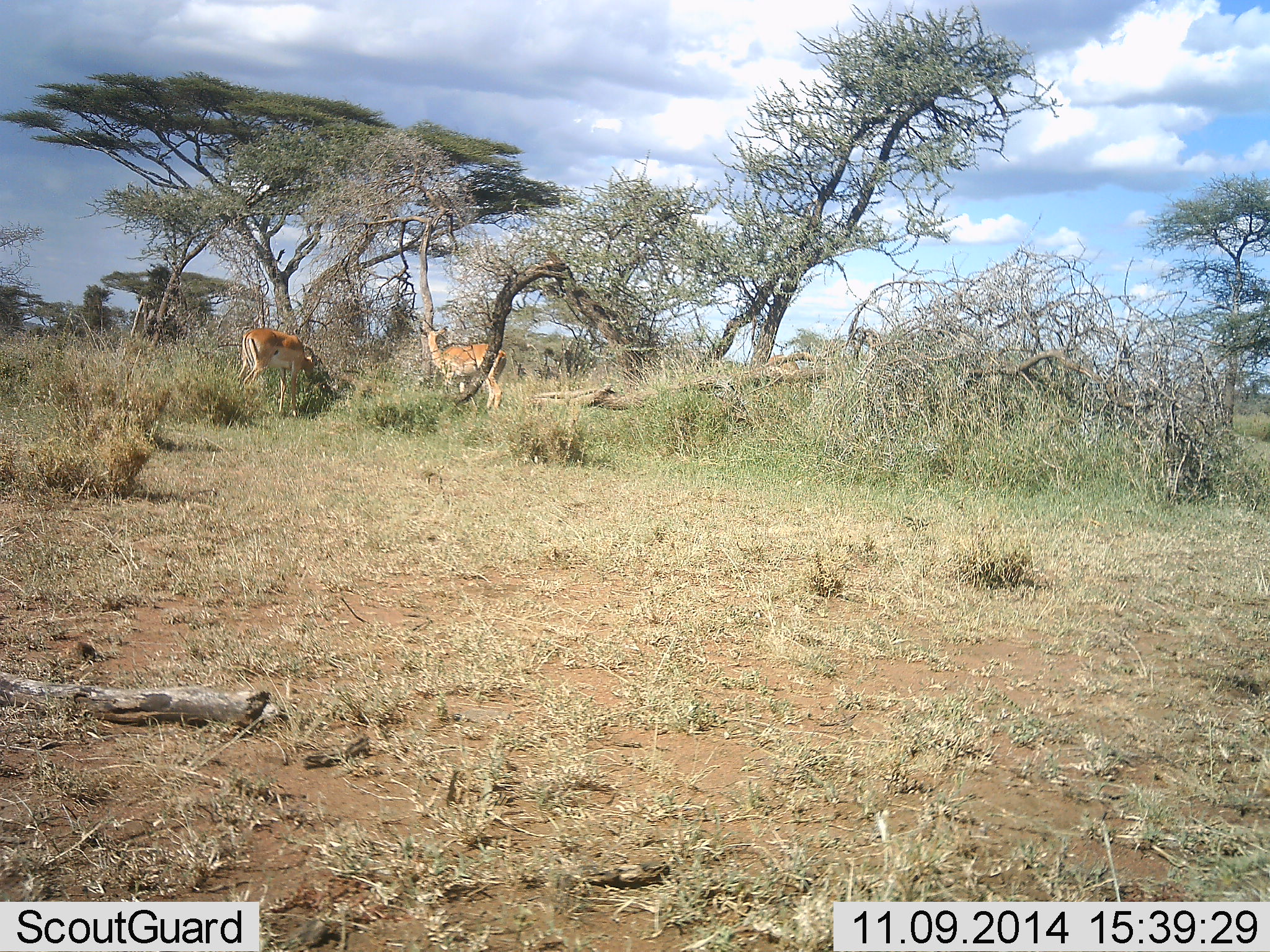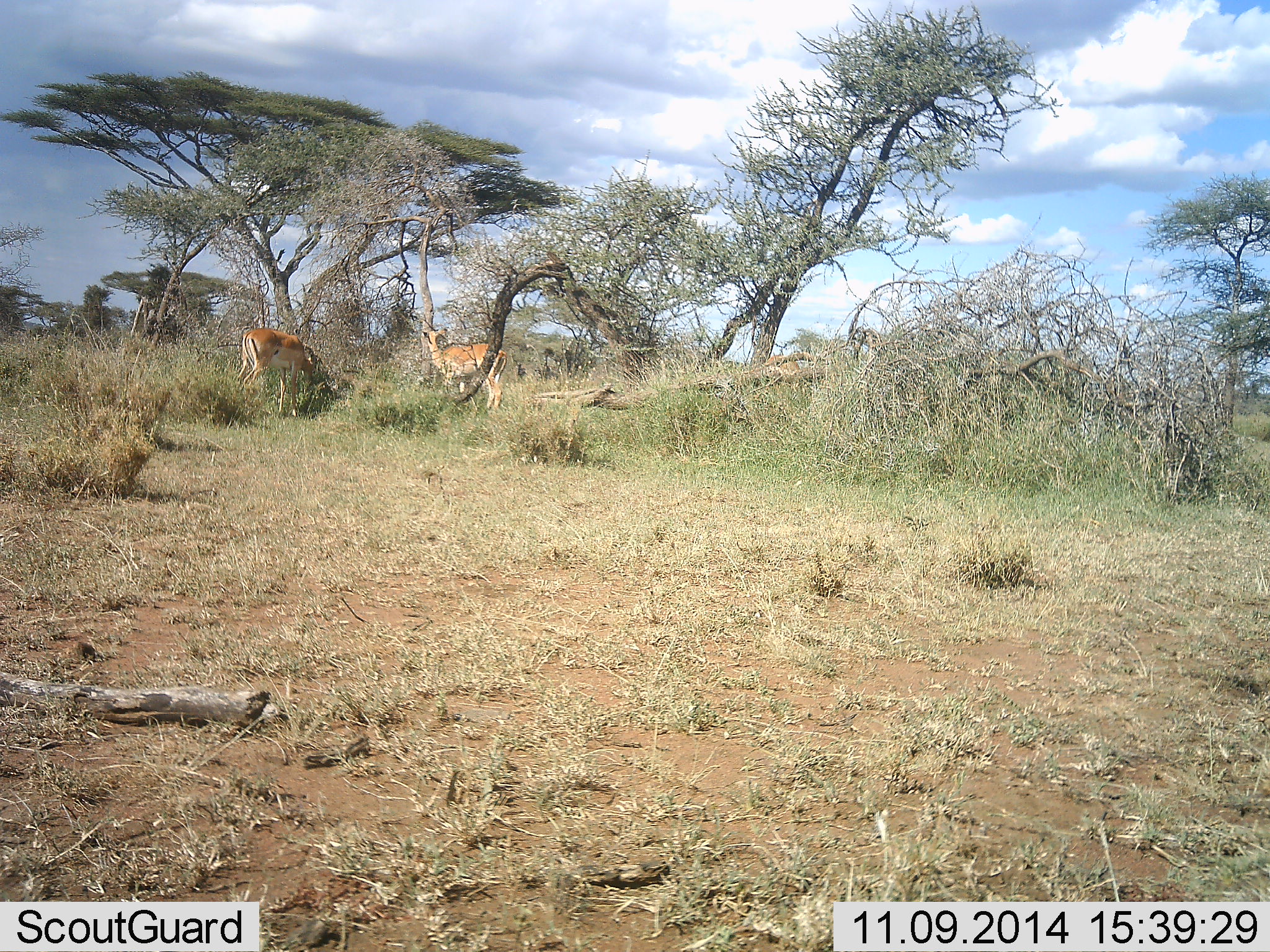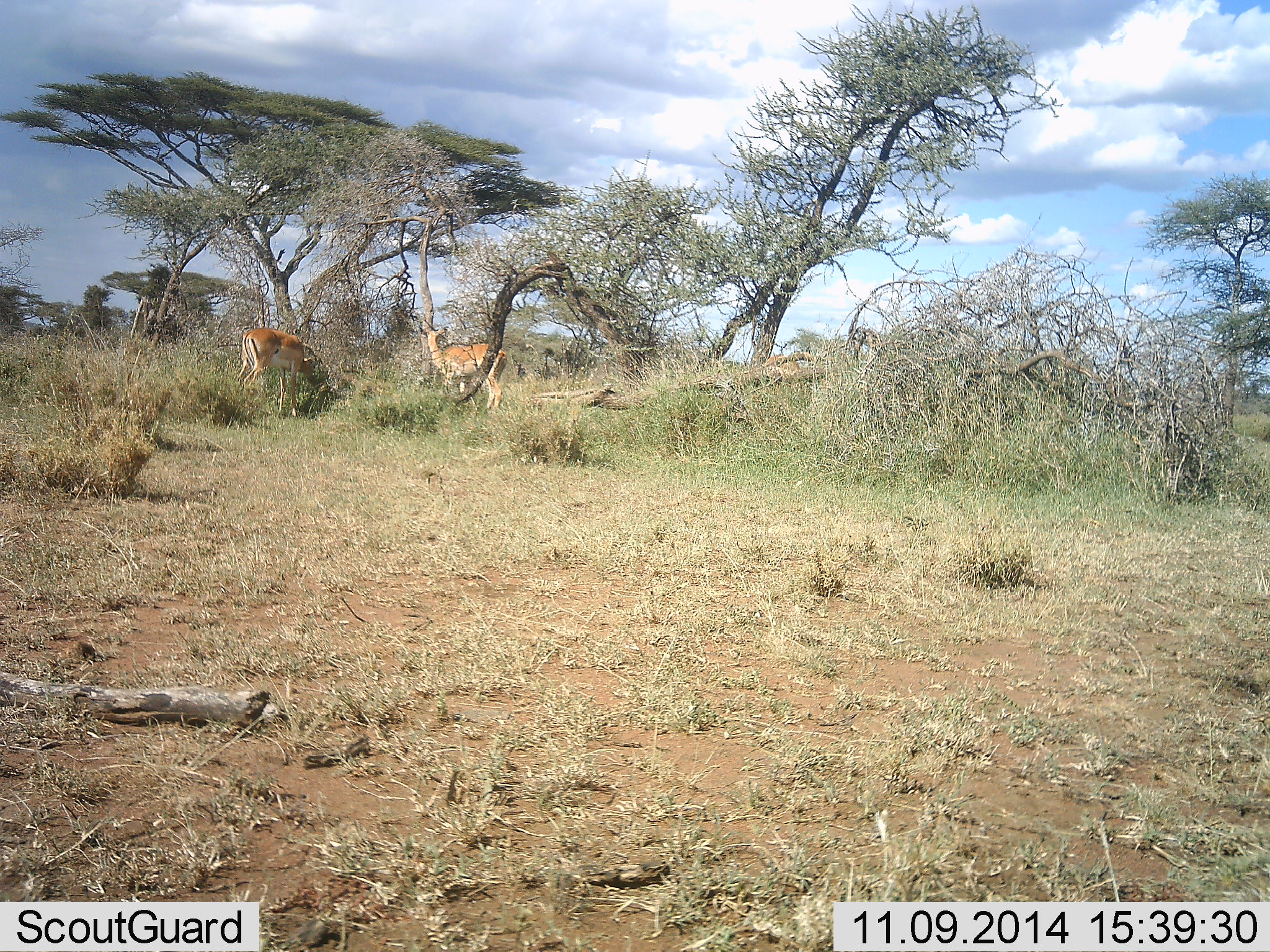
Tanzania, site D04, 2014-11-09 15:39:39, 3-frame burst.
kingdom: Animalia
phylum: Chordata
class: Mammalia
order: Artiodactyla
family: Bovidae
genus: Nanger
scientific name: Nanger granti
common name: grant's gazelle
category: gazellegrants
Gazellegrants (grant's gazelle) (Nanger granti), count 2. Behavior (volunteer vote fractions): standing 70%, resting 0%, moving 0%, interacting 0%. Young present (vote fraction): 0%. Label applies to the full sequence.